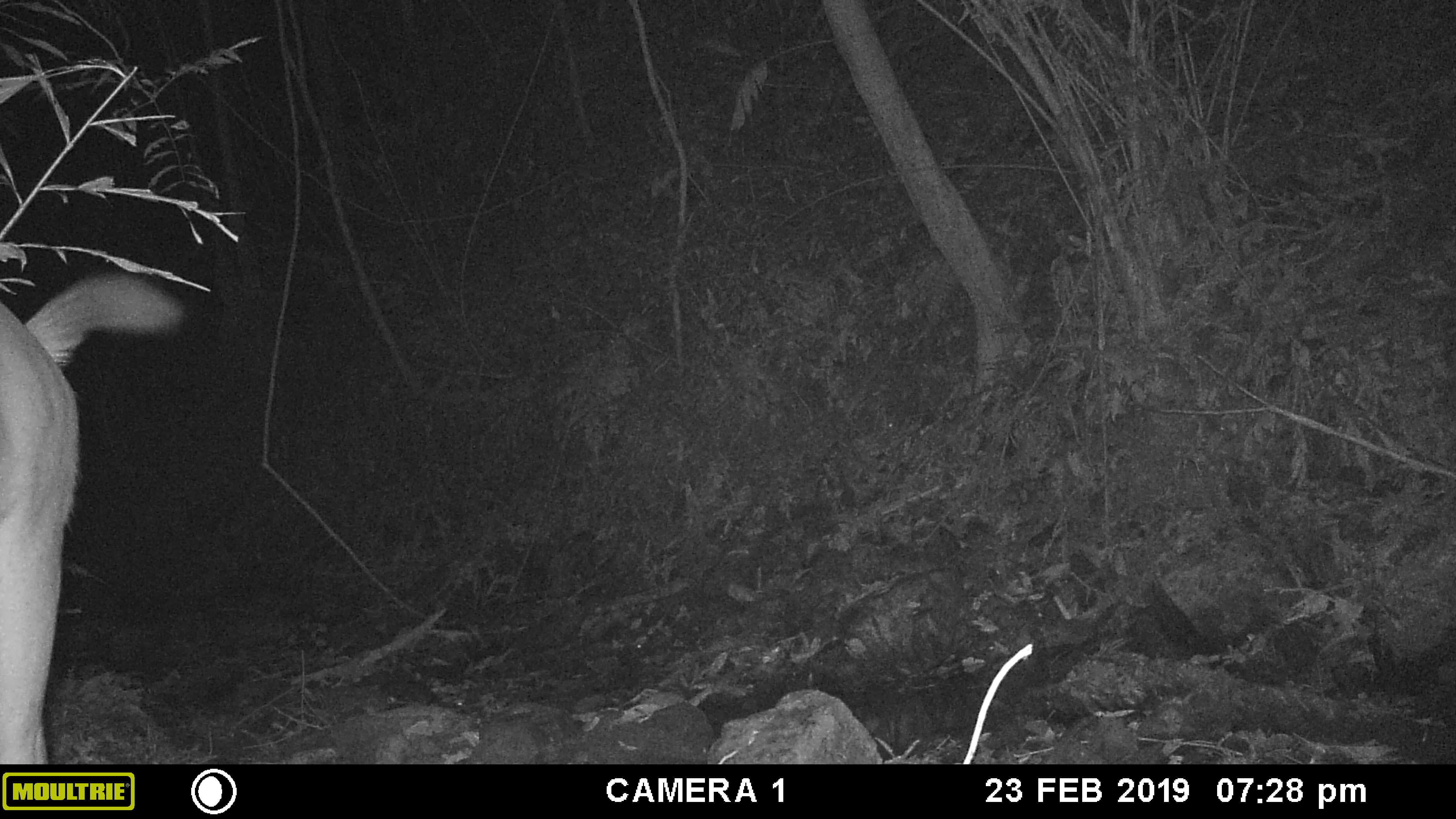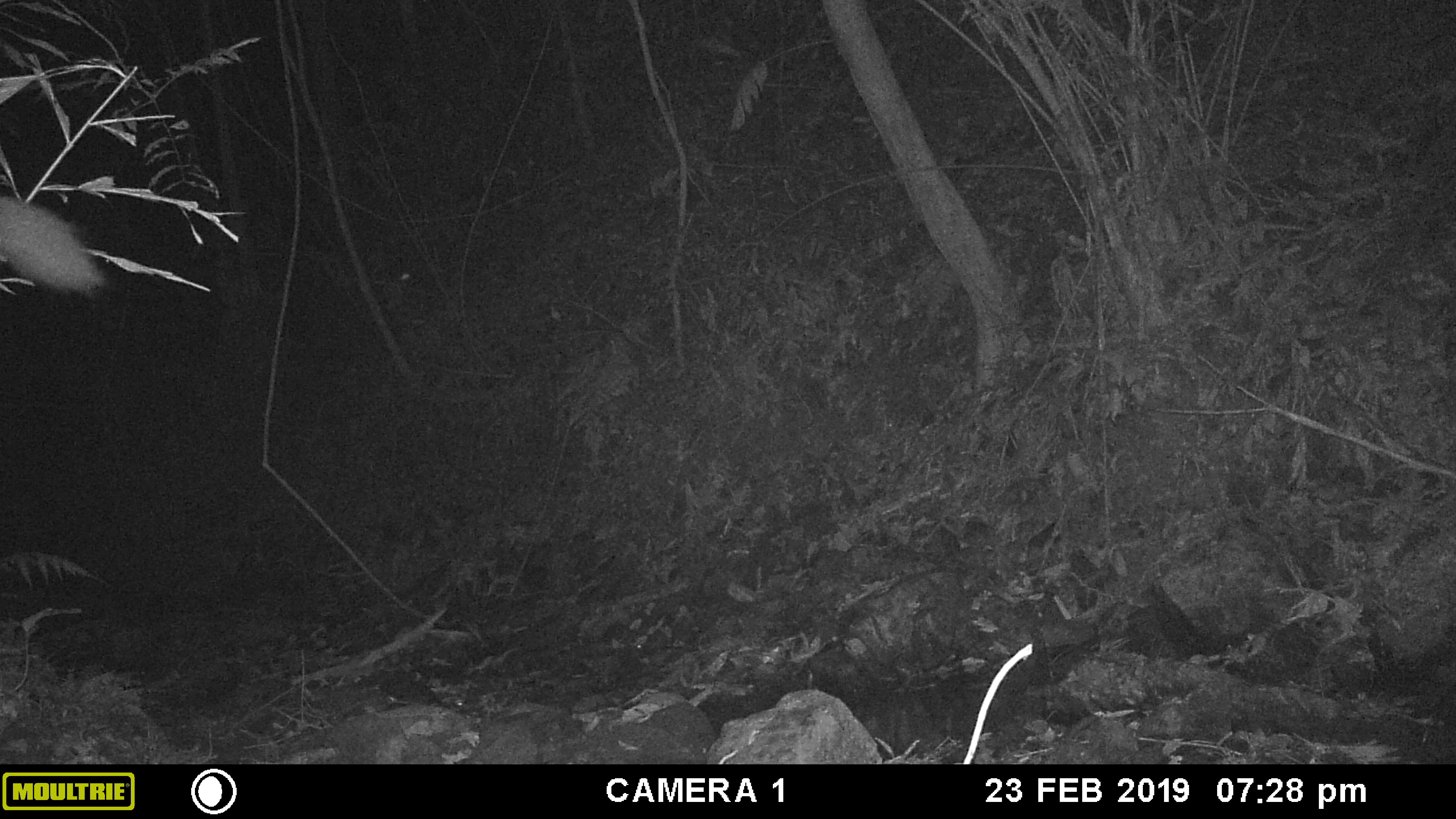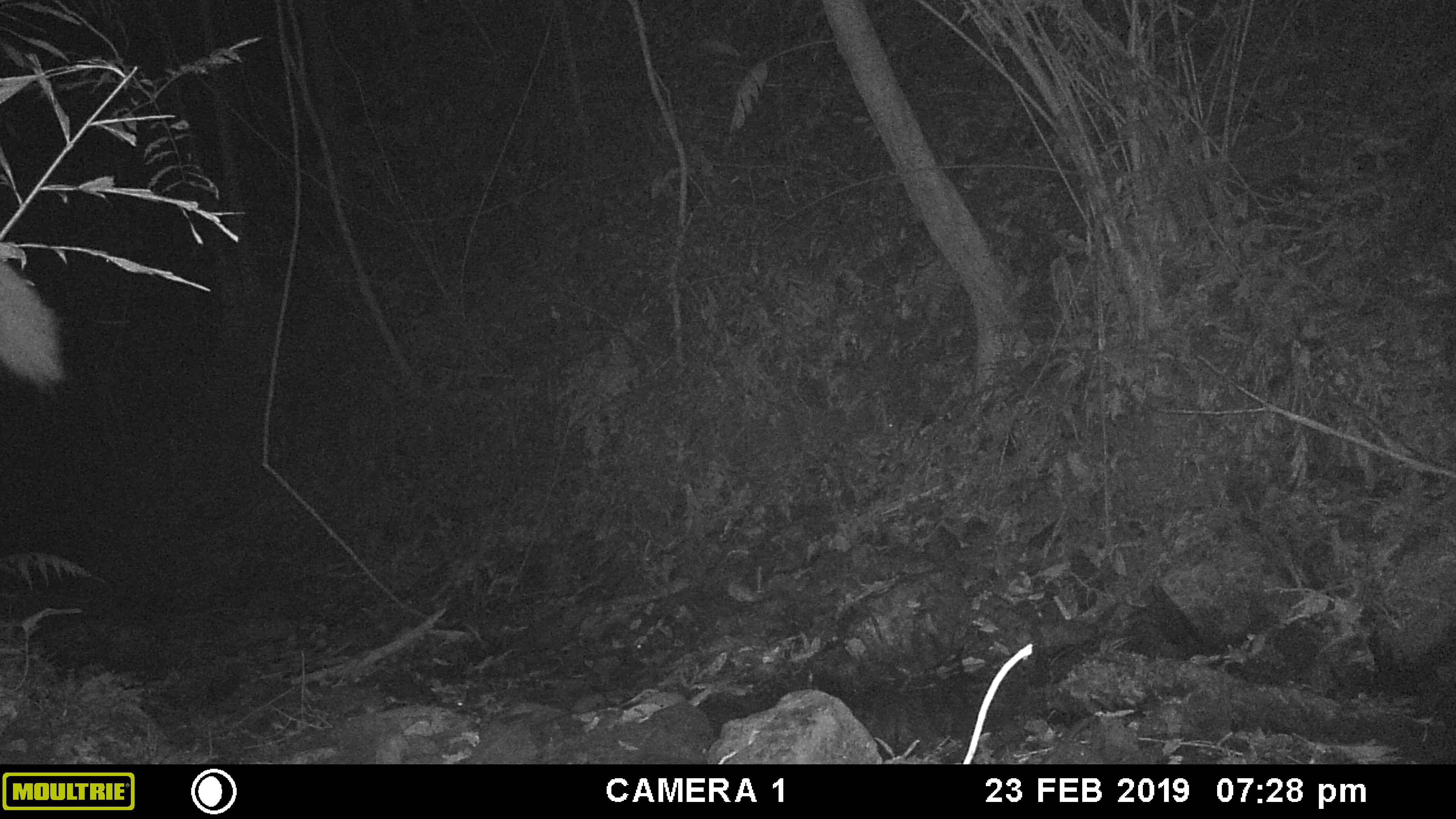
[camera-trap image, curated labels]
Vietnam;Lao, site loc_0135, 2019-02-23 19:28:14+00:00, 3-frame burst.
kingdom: Animalia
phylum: Chordata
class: Mammalia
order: Artiodactyla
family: Cervidae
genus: Rusa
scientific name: Rusa unicolor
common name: sambar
Sambar (Rusa unicolor). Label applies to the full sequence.